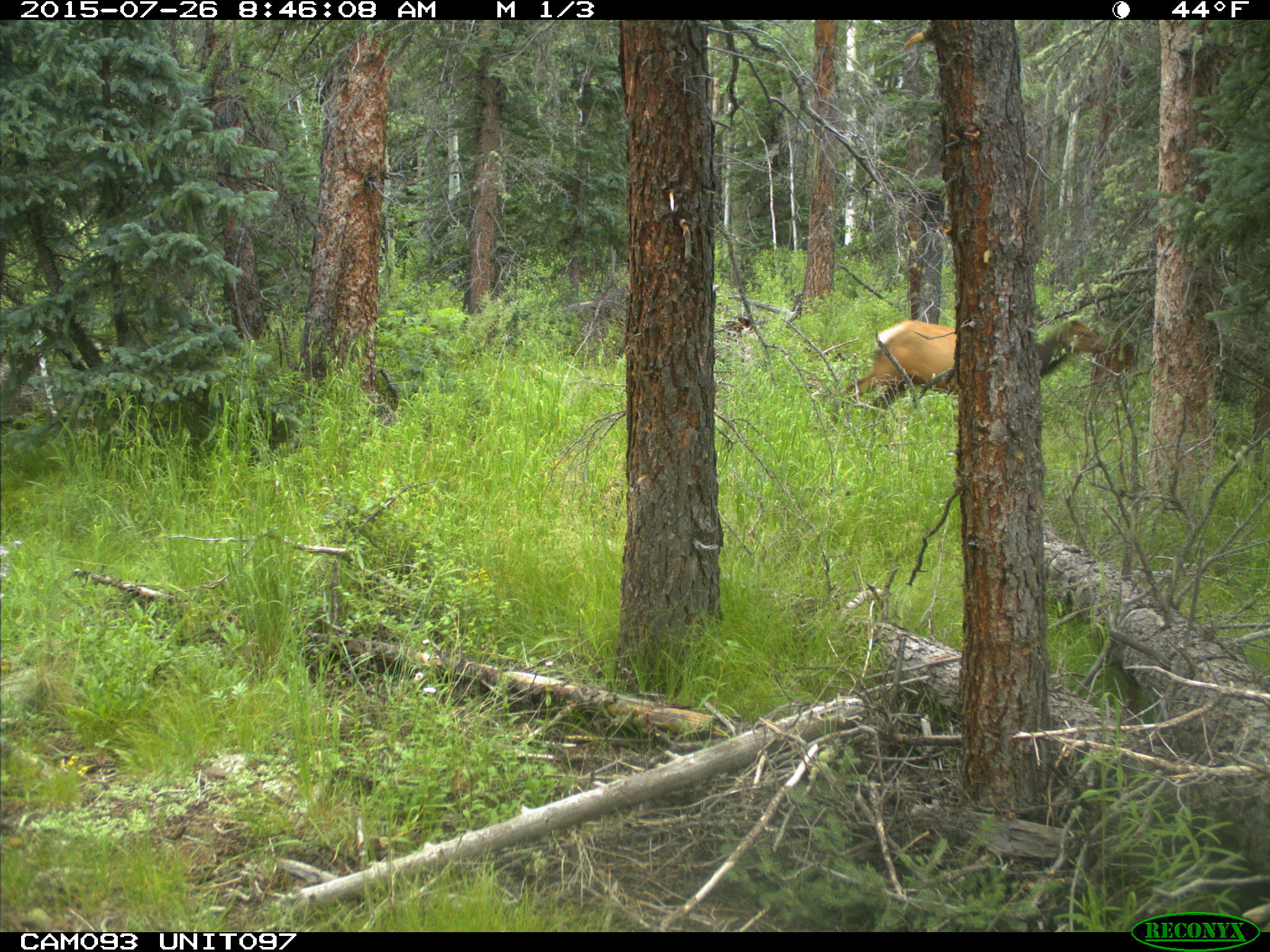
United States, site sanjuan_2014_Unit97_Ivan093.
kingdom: Animalia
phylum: Chordata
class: Mammalia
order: Artiodactyla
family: Cervidae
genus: Cervus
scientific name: Cervus elaphus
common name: red deer